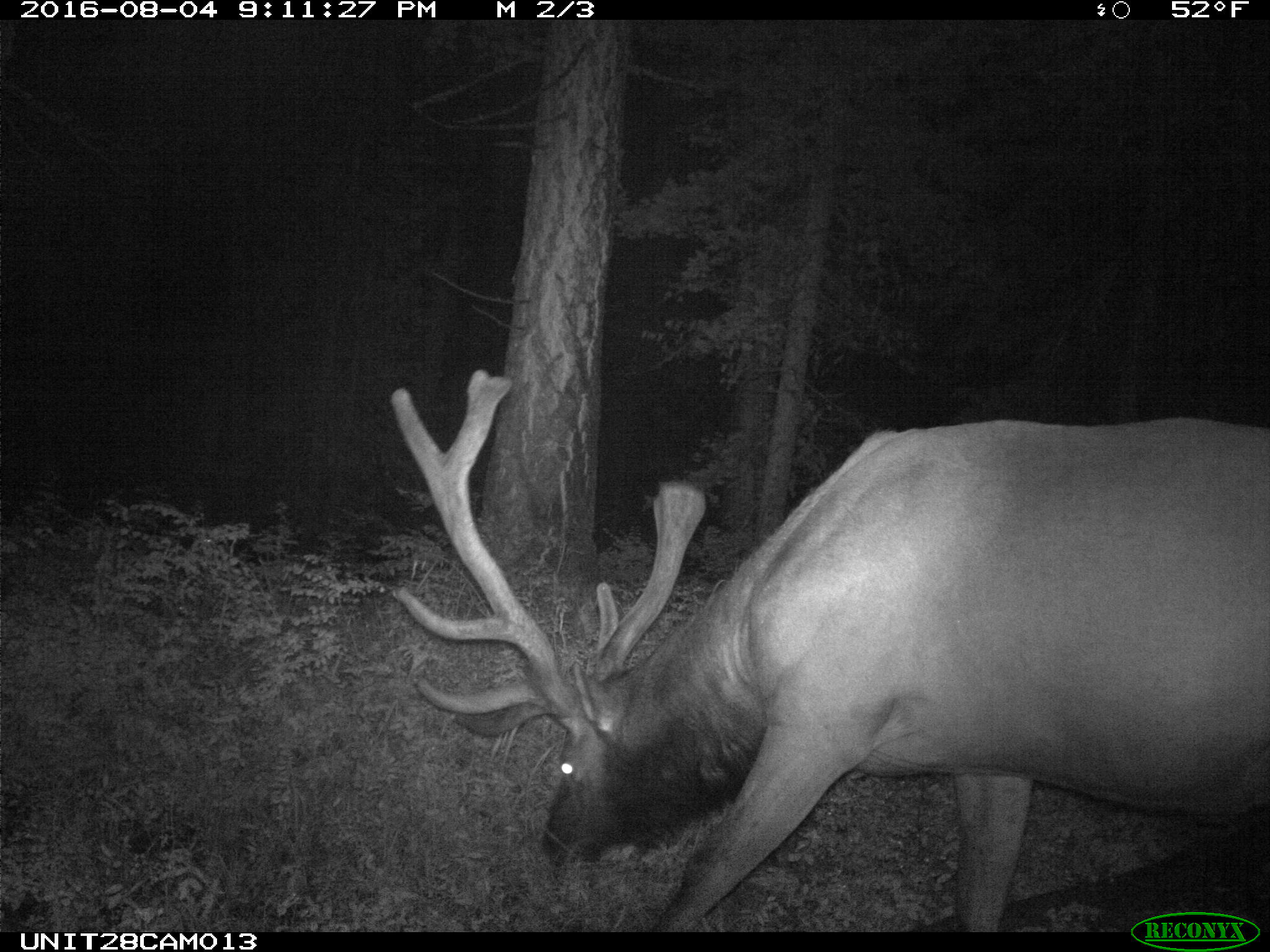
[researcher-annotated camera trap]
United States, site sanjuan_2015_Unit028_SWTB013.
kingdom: Animalia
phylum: Chordata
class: Mammalia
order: Artiodactyla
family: Cervidae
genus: Cervus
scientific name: Cervus elaphus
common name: red deer